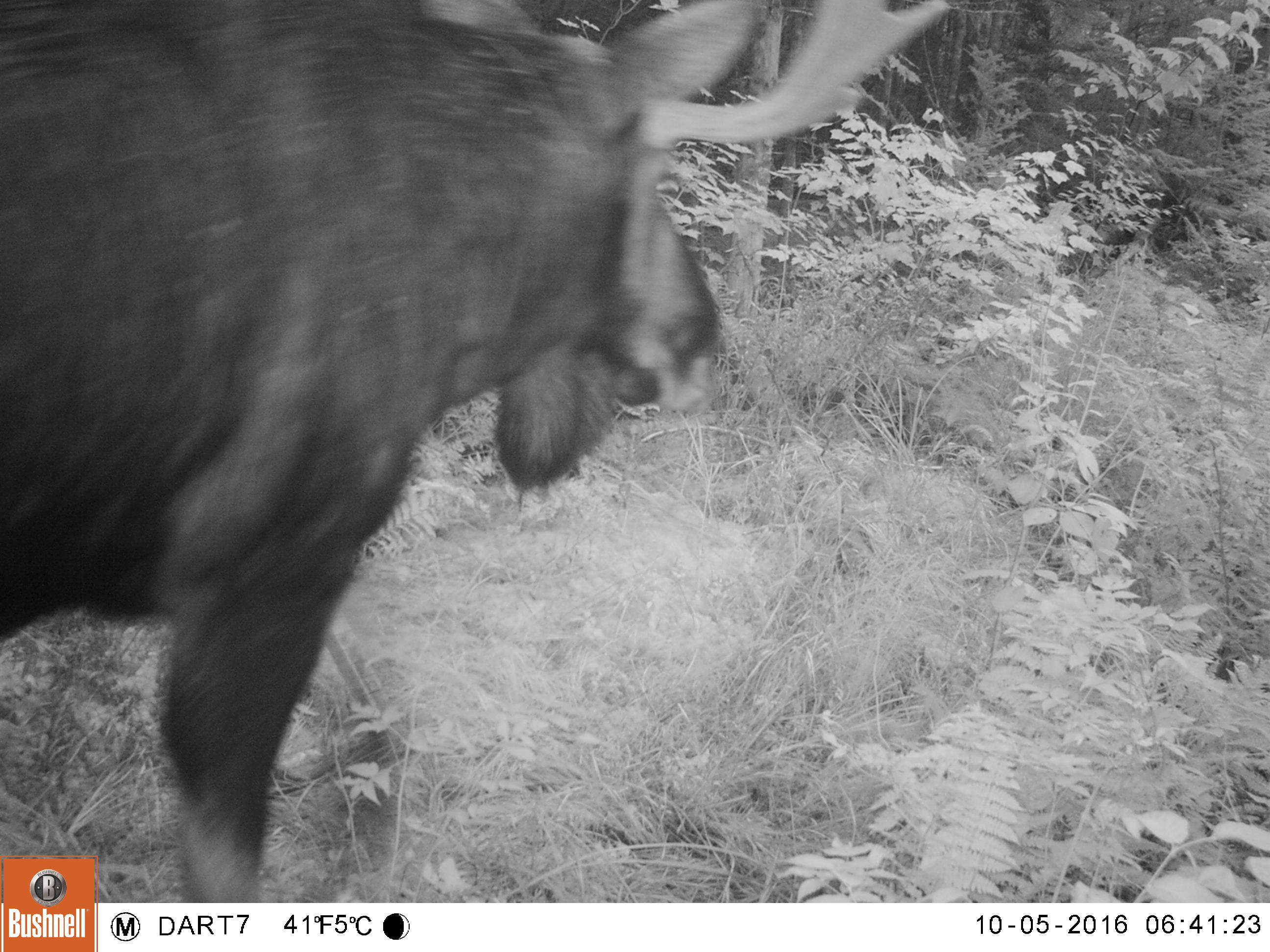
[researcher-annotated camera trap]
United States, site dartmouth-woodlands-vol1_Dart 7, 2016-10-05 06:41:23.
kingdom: Animalia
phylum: Chordata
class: Mammalia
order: Artiodactyla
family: Cervidae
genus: Alces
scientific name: Alces alces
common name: moose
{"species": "moose (Alces alces)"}